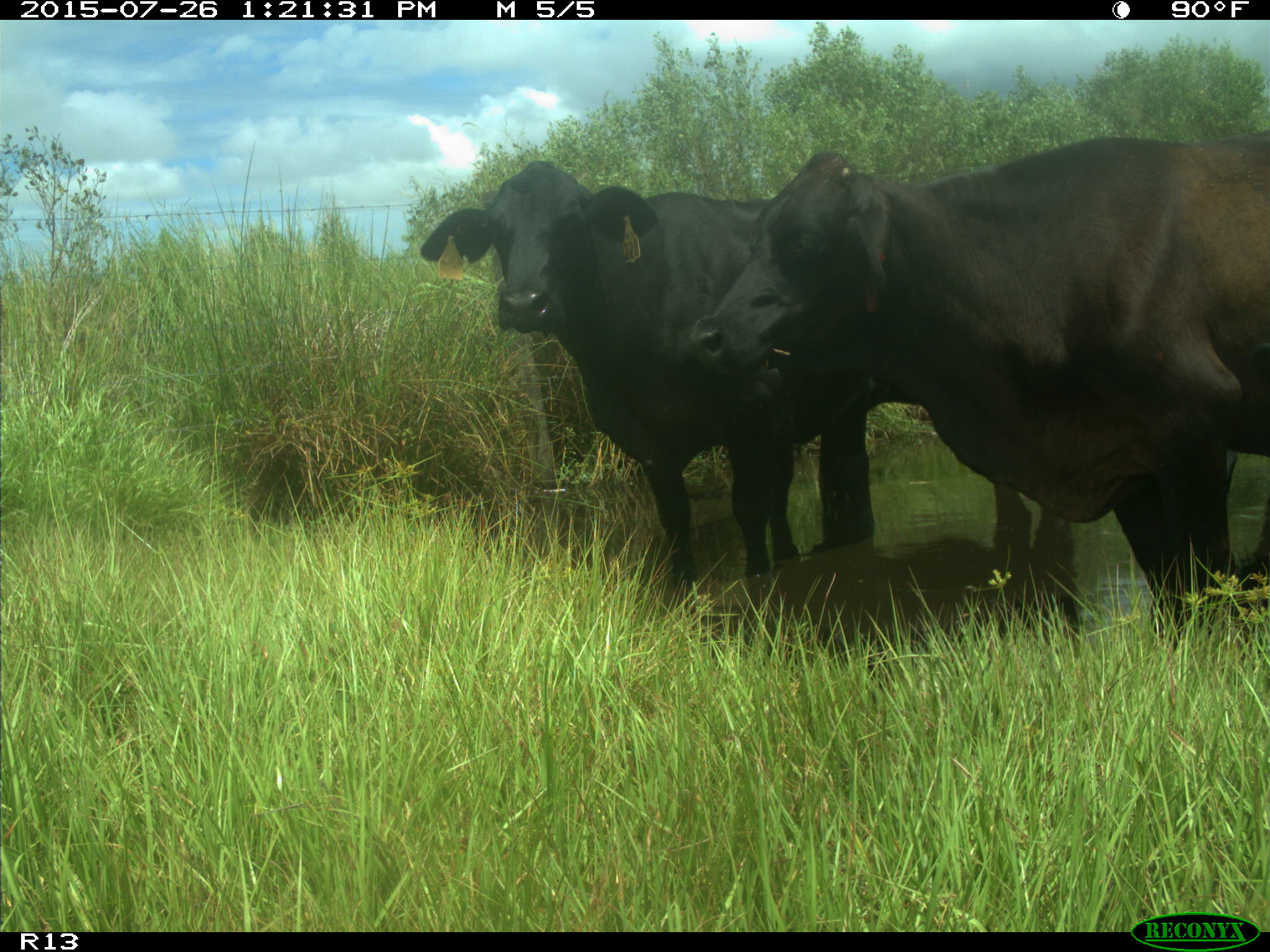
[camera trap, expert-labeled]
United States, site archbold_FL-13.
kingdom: Animalia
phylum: Chordata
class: Mammalia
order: Artiodactyla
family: Bovidae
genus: Bos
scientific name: Bos taurus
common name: domestic cow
Bos taurus (domestic cow).